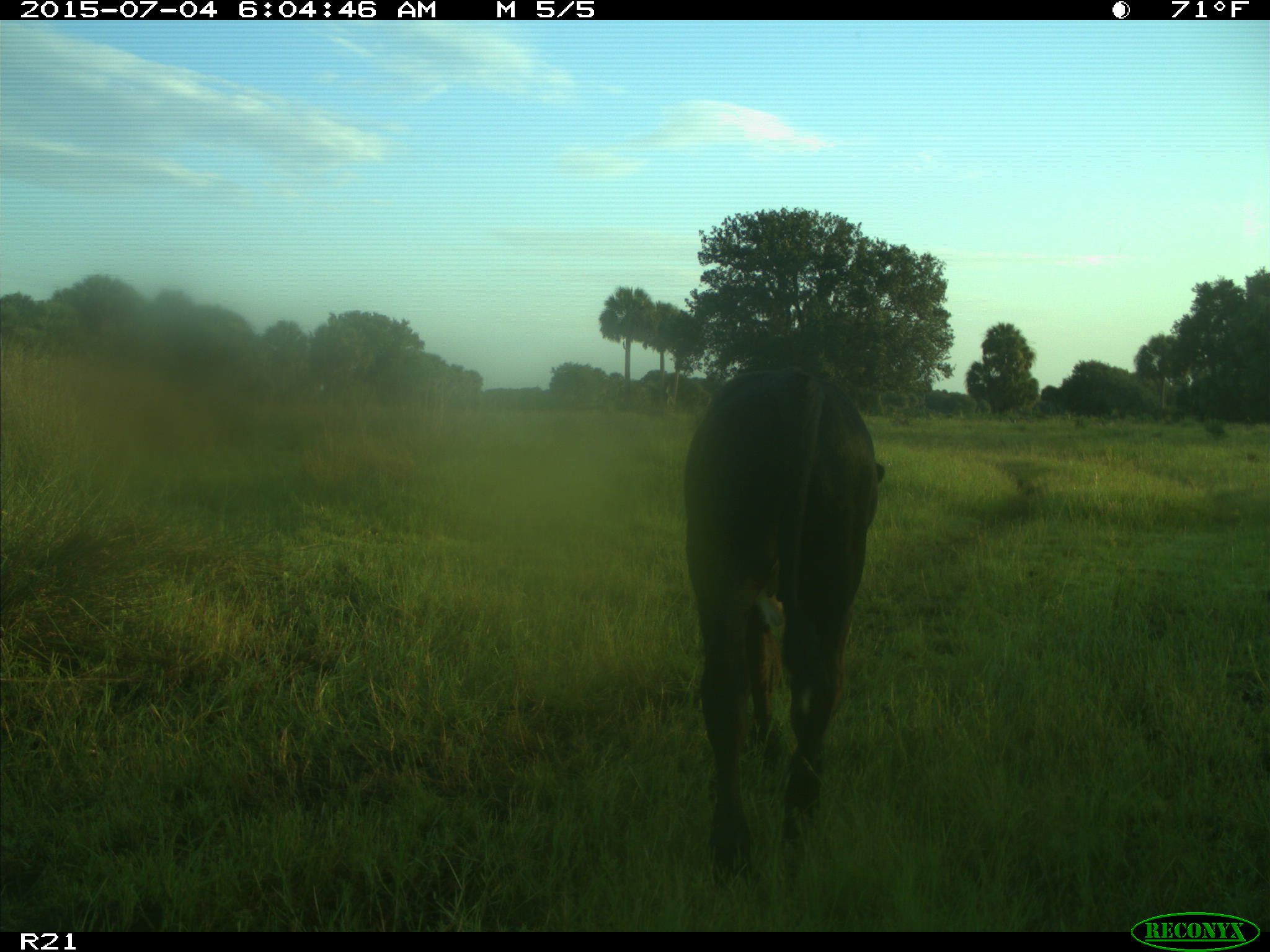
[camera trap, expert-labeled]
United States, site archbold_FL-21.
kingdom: Animalia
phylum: Chordata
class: Mammalia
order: Artiodactyla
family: Bovidae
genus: Bos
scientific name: Bos taurus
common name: domestic cow